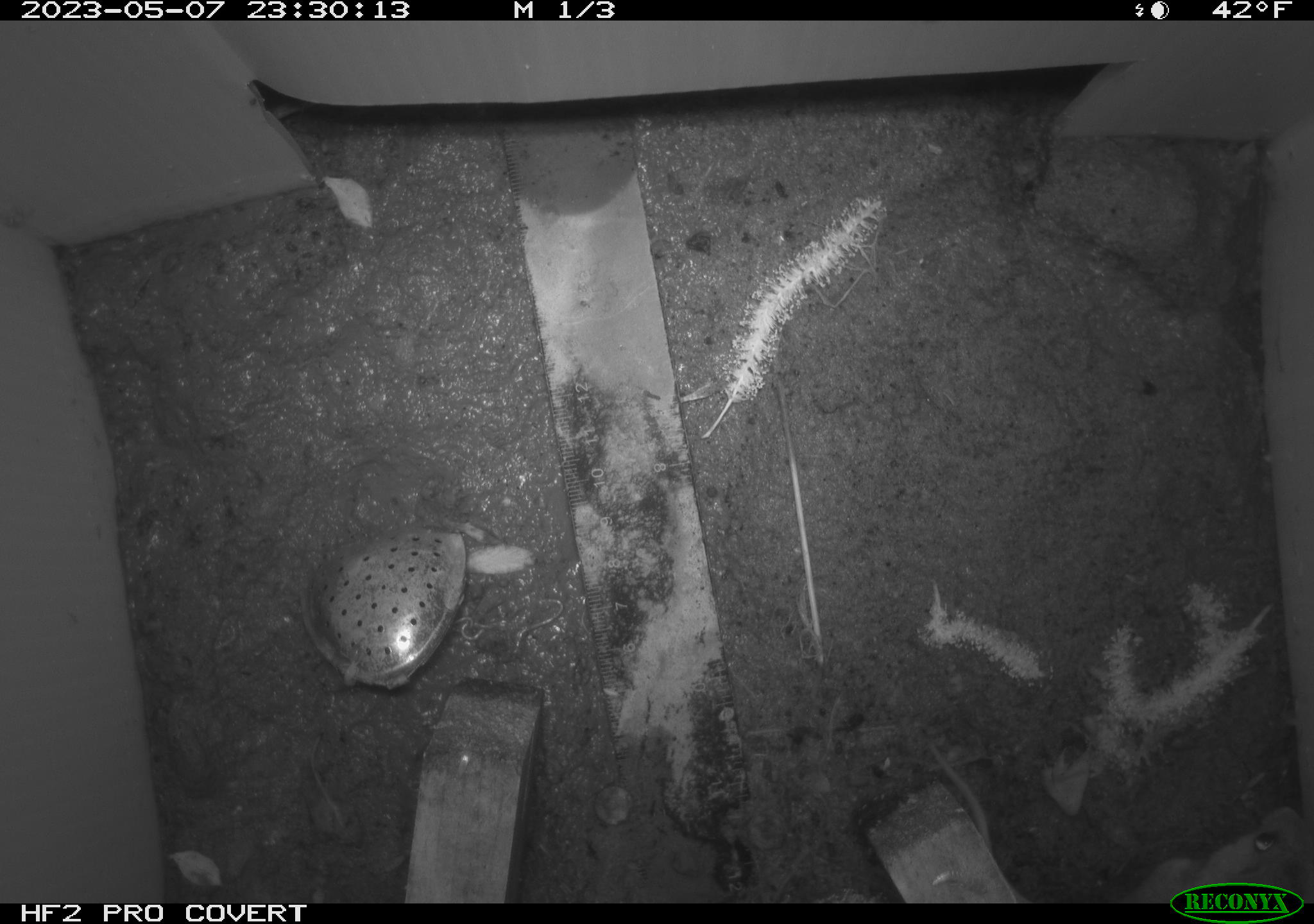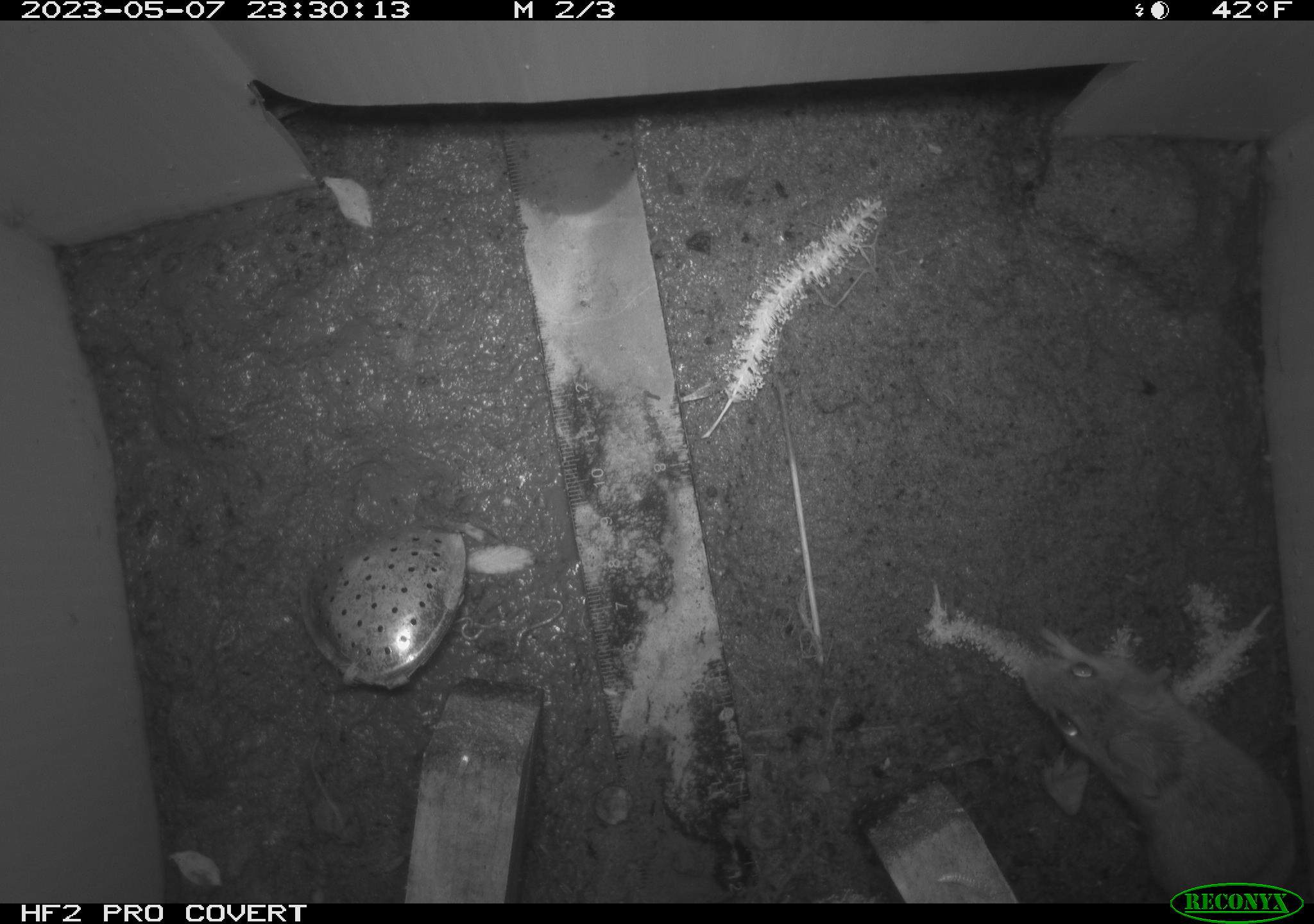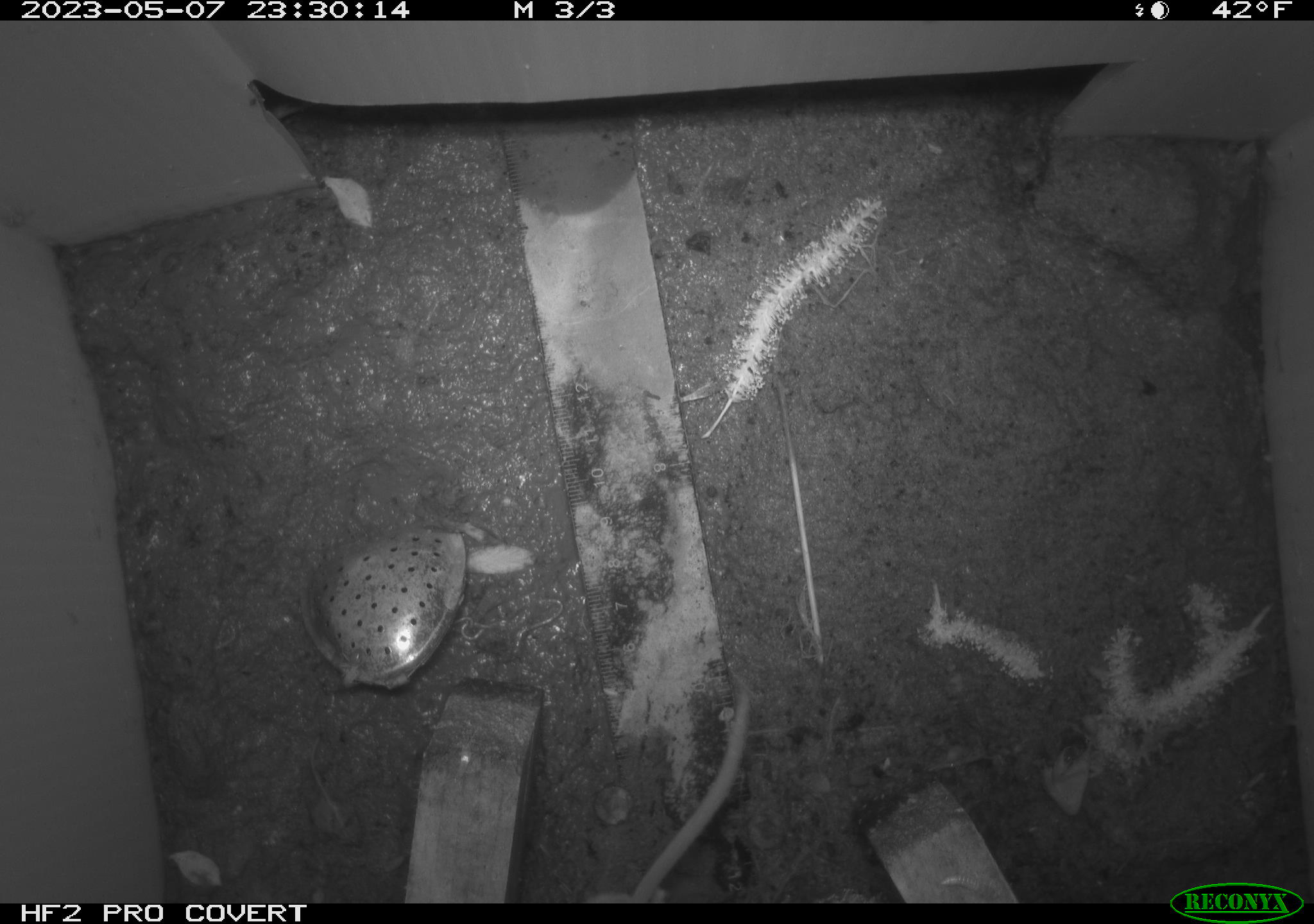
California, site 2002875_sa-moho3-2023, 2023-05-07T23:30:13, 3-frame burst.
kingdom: Animalia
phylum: Chordata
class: Mammalia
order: Rodentia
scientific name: Rodentia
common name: mouse species